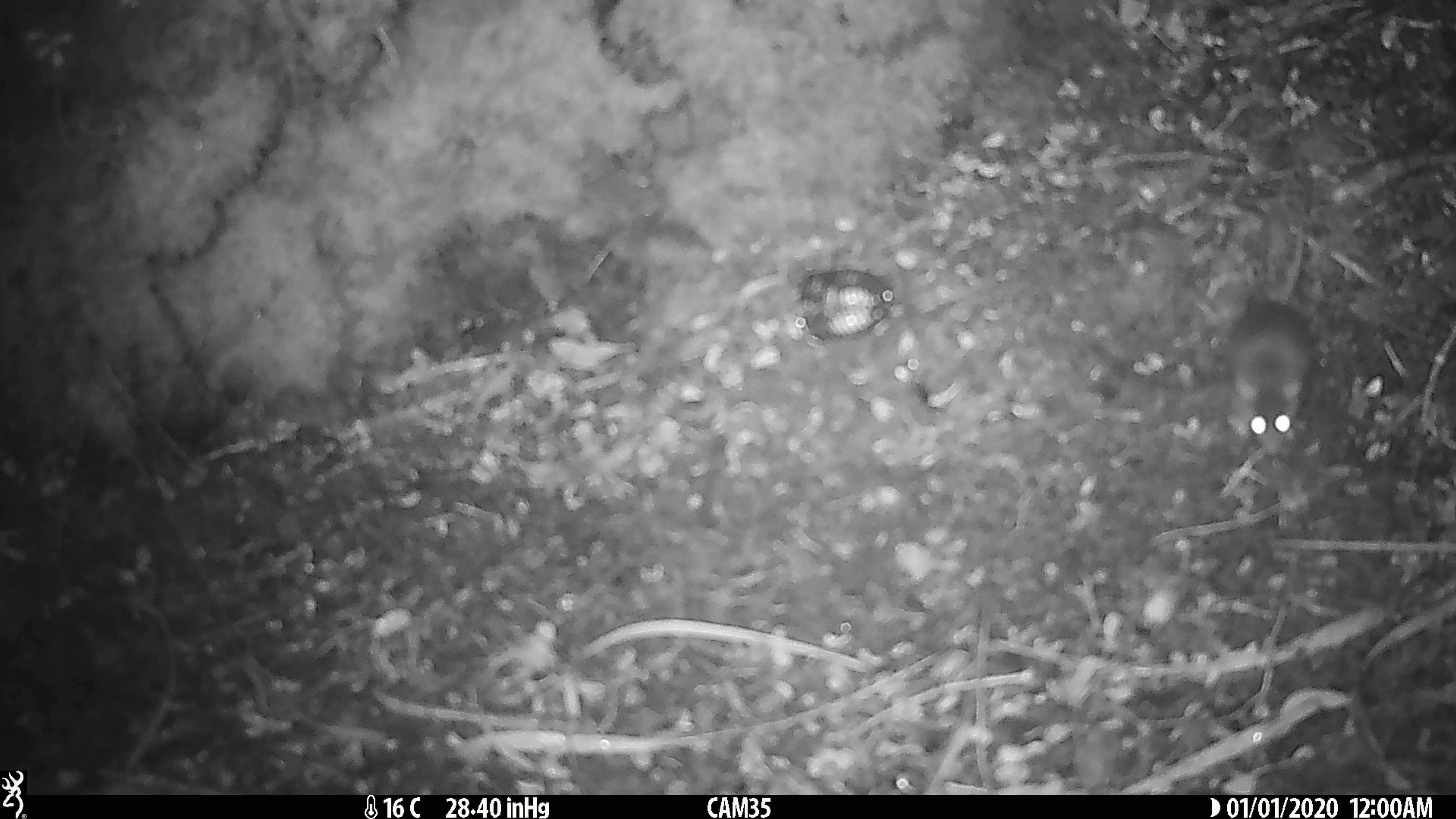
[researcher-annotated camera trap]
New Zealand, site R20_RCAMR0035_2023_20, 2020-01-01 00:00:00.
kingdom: Animalia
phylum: Chordata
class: Mammalia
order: Rodentia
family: Muridae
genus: Mus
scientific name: Mus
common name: mouse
Mouse (Mus).